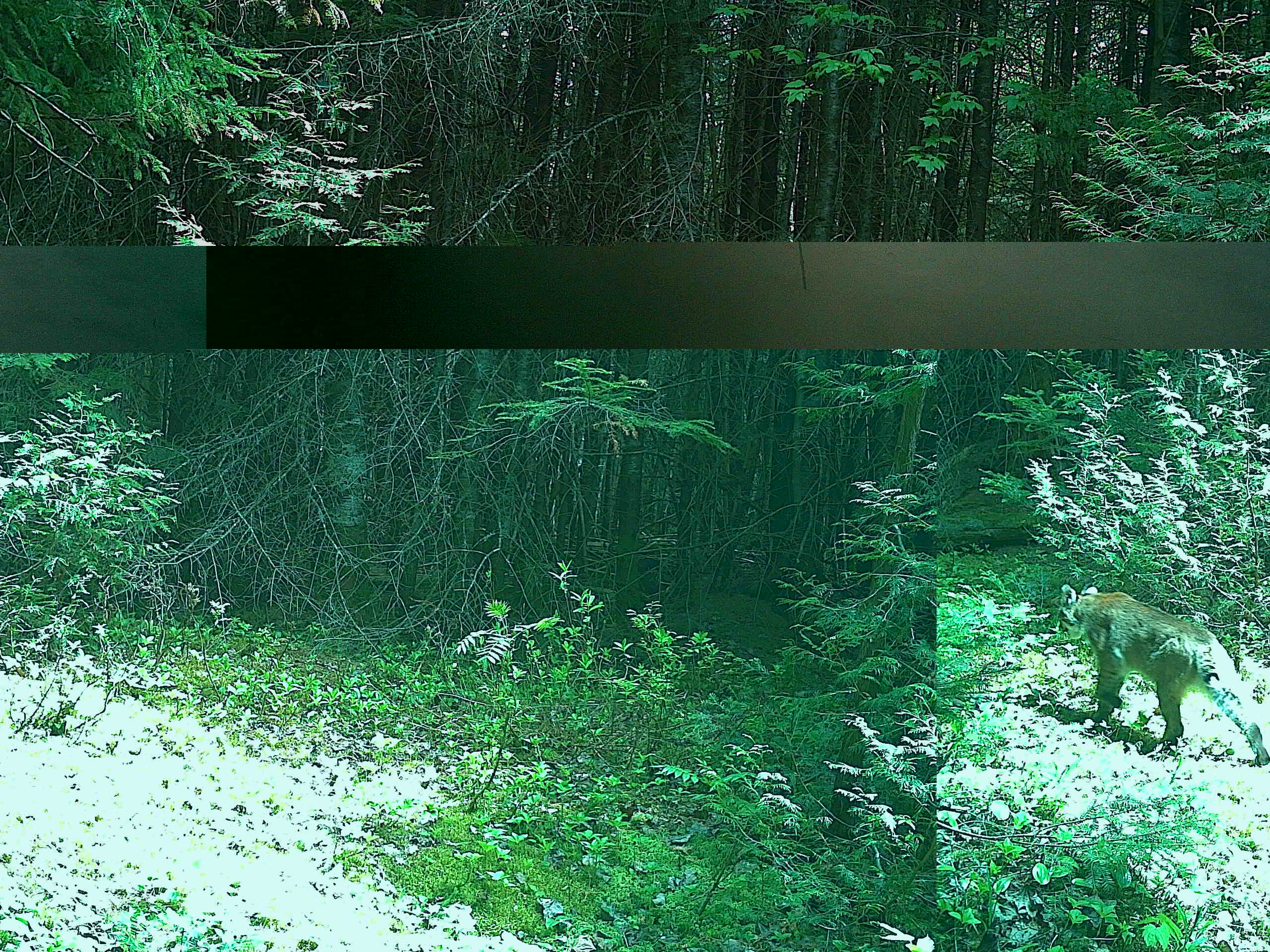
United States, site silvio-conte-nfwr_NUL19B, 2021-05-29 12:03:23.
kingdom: Animalia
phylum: Chordata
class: Mammalia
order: Carnivora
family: Felidae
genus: Lynx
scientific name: Lynx rufus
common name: bobcat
Bobcat (Lynx rufus).